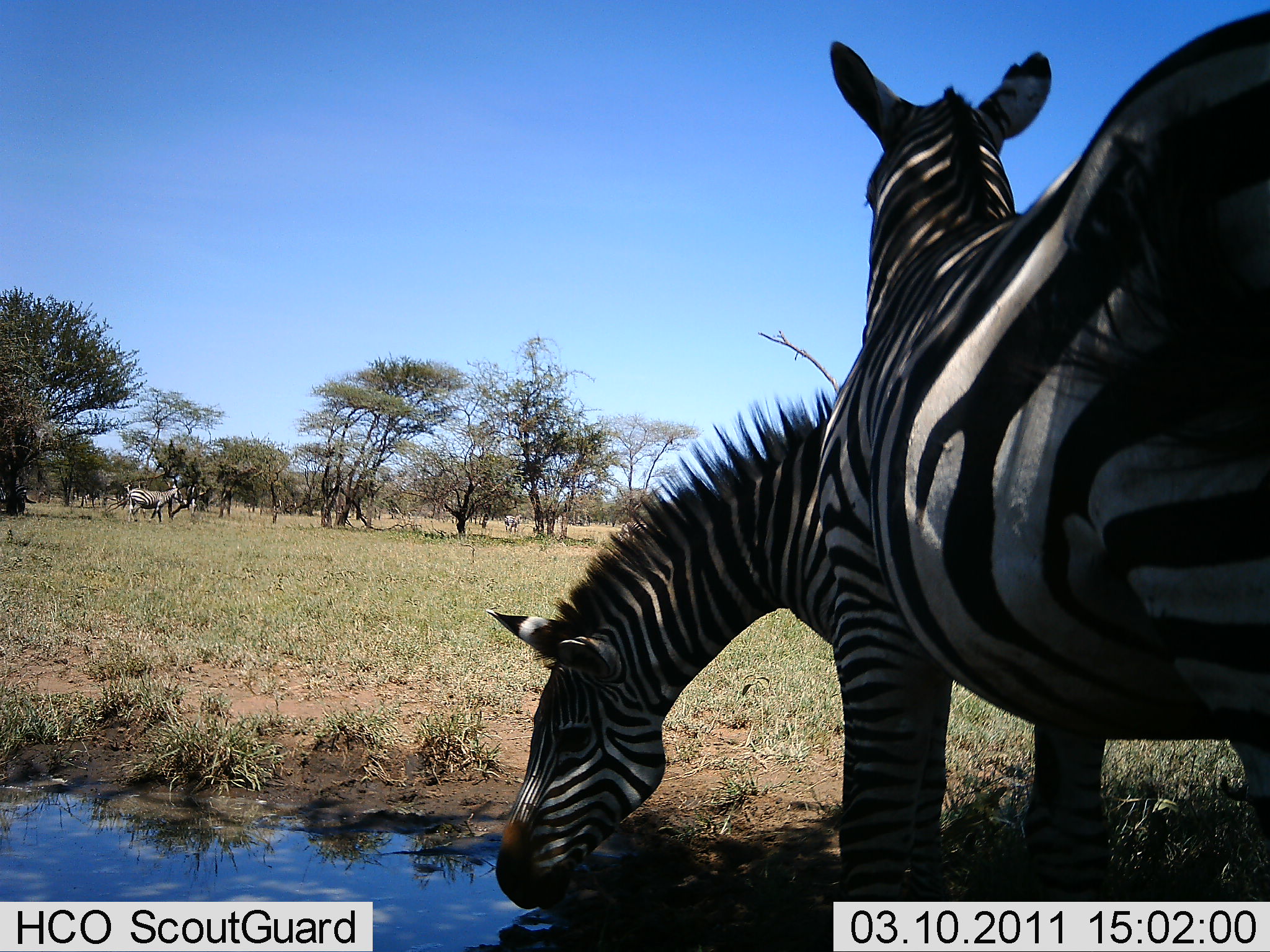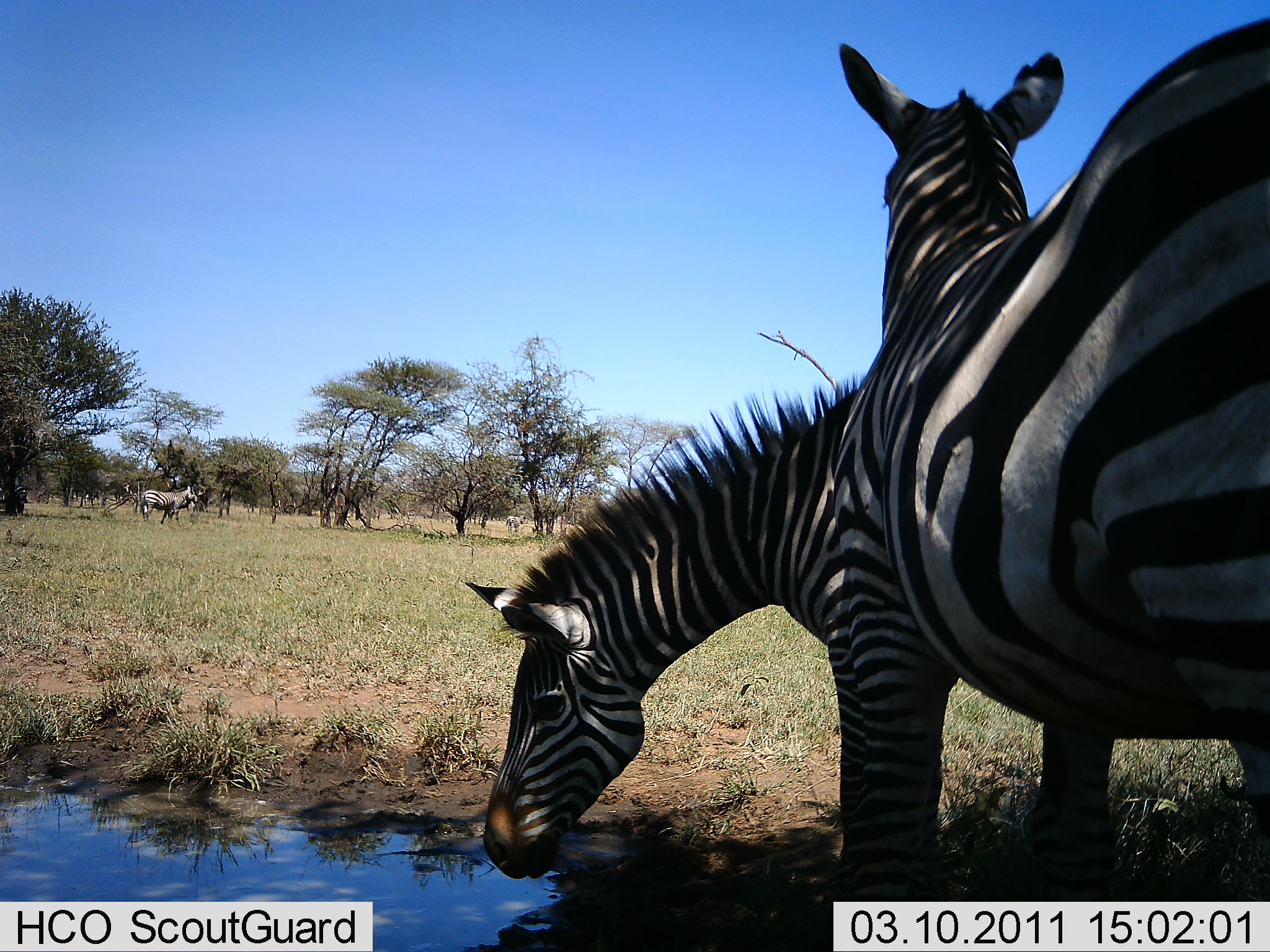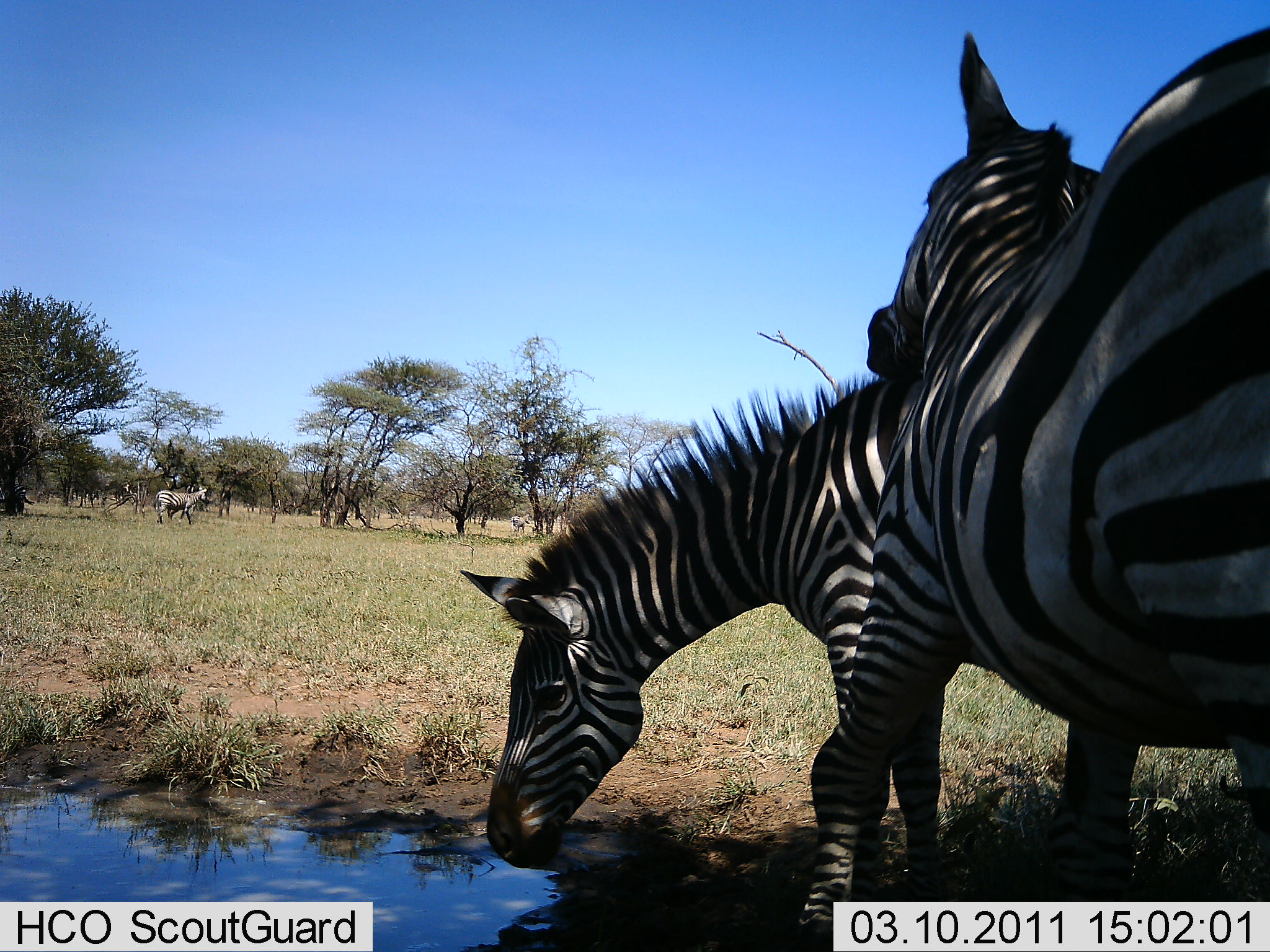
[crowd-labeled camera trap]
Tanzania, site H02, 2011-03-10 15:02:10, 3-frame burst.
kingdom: Animalia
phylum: Chordata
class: Mammalia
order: Perissodactyla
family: Equidae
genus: Equus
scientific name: Equus quagga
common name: plains zebra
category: zebra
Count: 4.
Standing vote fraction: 71%.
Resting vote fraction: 7%.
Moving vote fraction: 79%.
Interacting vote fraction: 7%.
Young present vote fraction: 0%.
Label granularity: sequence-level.